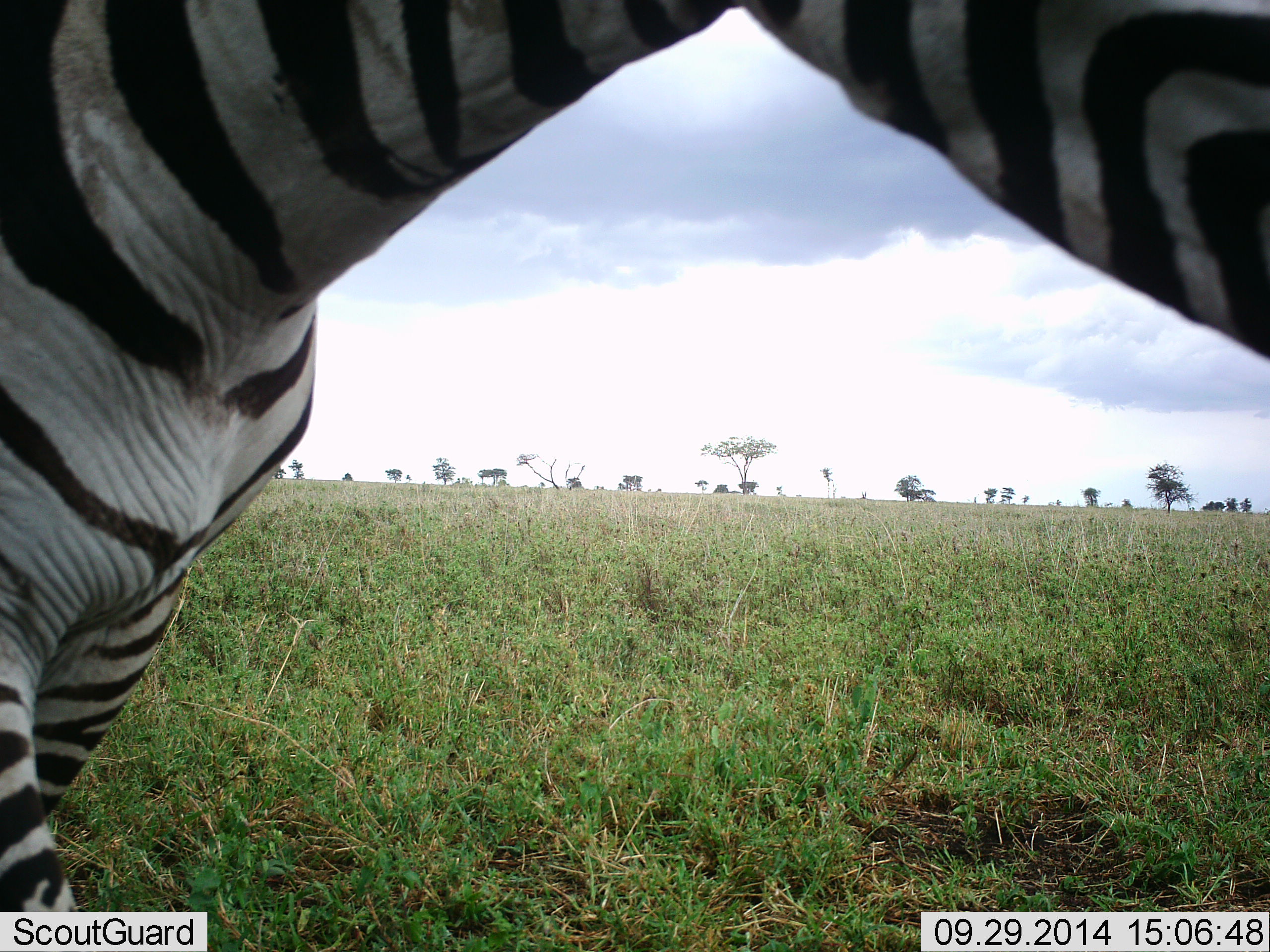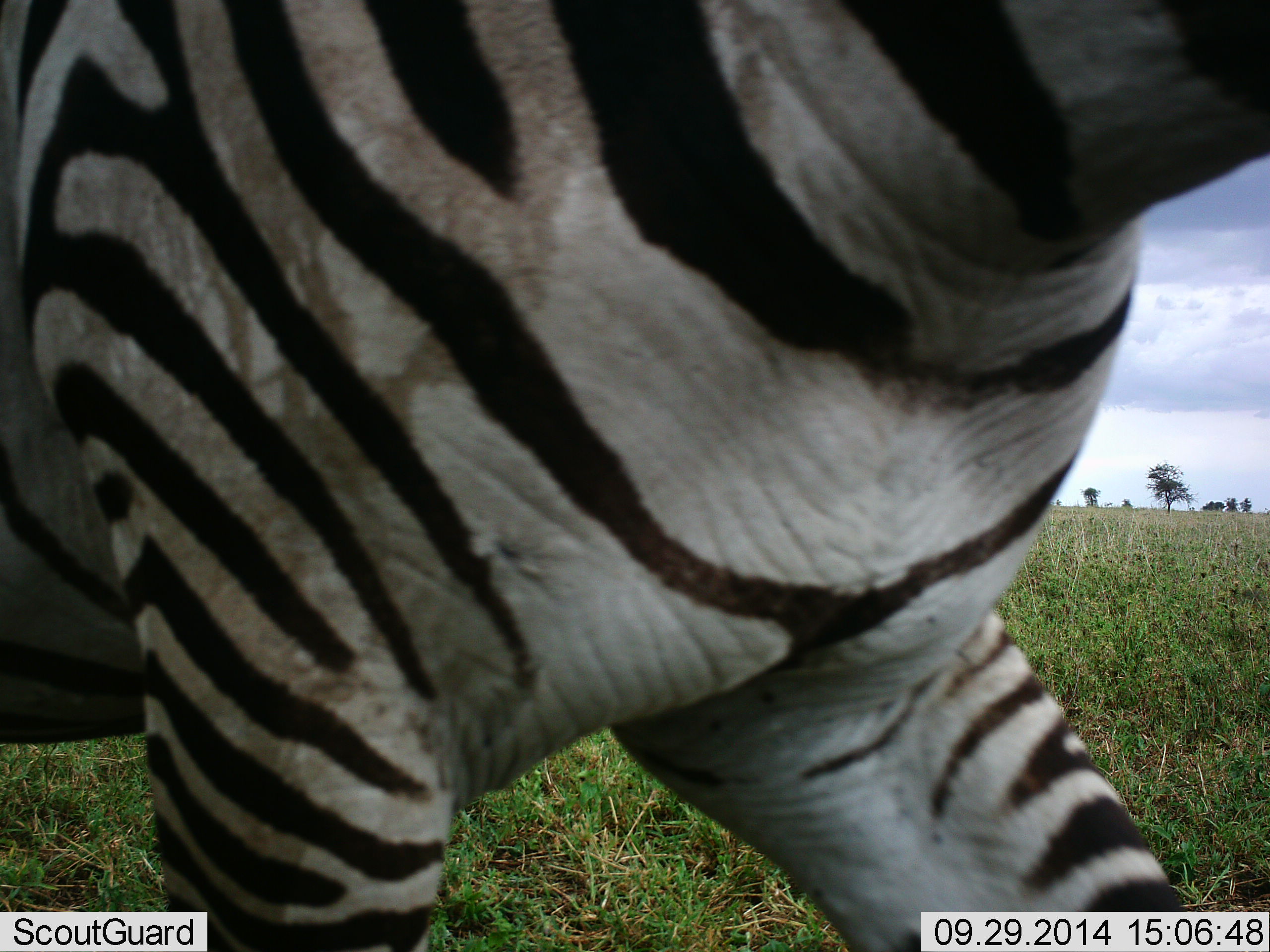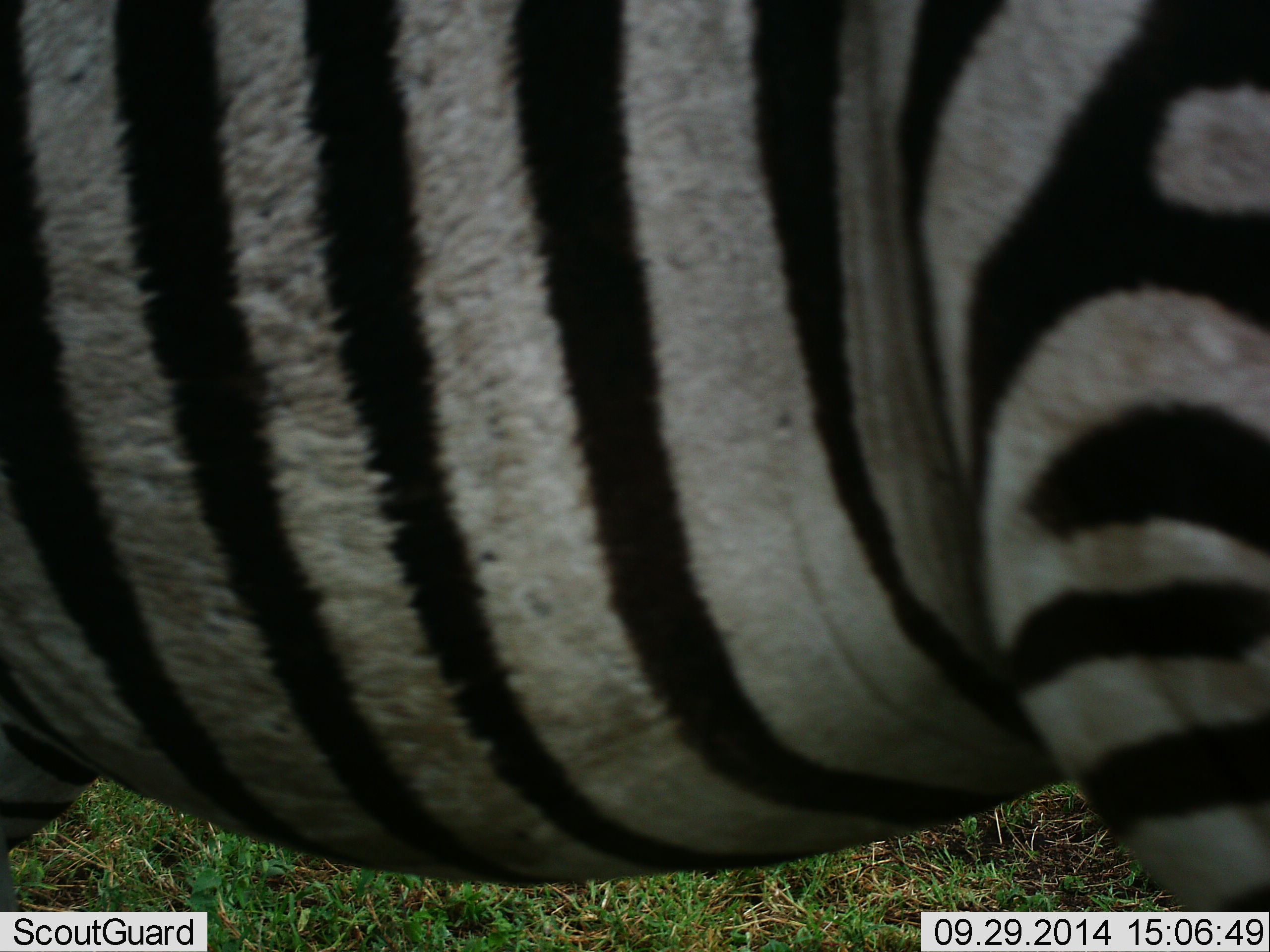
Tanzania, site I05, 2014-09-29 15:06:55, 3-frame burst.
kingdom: Animalia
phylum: Chordata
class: Mammalia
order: Perissodactyla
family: Equidae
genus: Equus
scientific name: Equus quagga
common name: plains zebra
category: zebra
Zebra (plains zebra) (Equus quagga), count 1. Behavior (volunteer vote fractions): standing 0%, resting 0%, moving 100%, interacting 0%. Young present (vote fraction): 0%. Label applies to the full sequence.